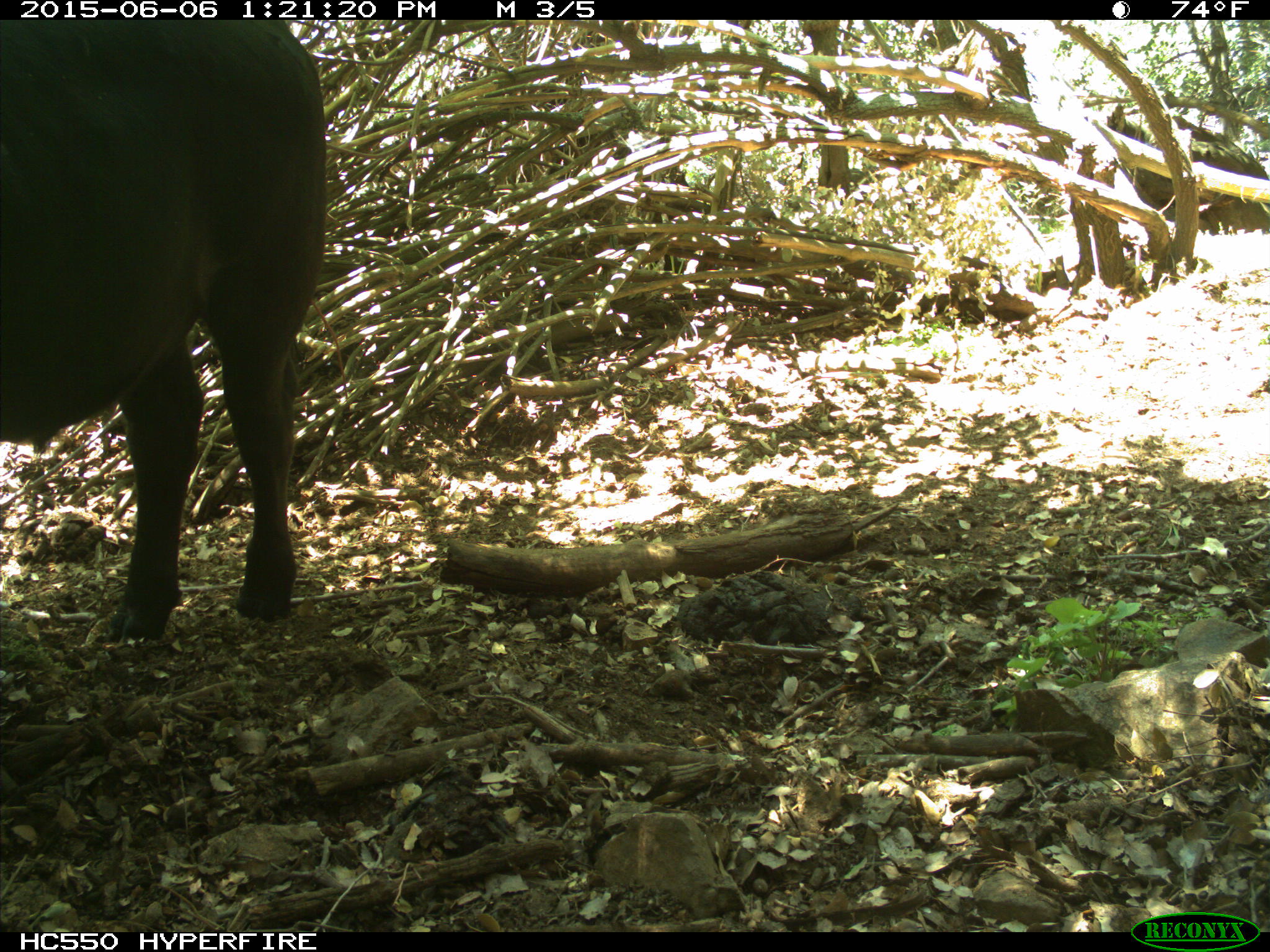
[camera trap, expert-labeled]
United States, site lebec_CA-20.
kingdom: Animalia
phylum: Chordata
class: Mammalia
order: Artiodactyla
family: Bovidae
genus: Bos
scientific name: Bos taurus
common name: domestic cow